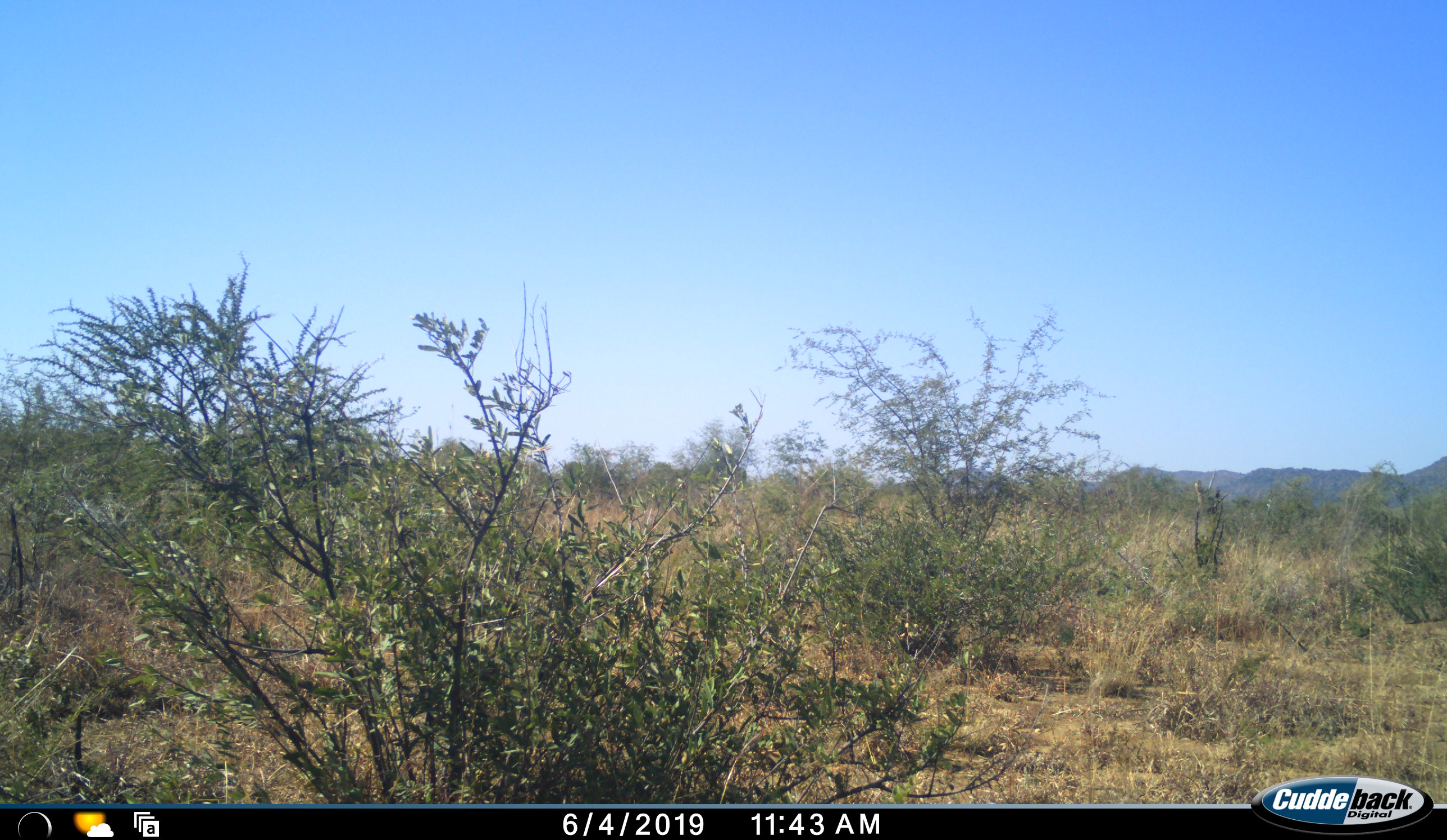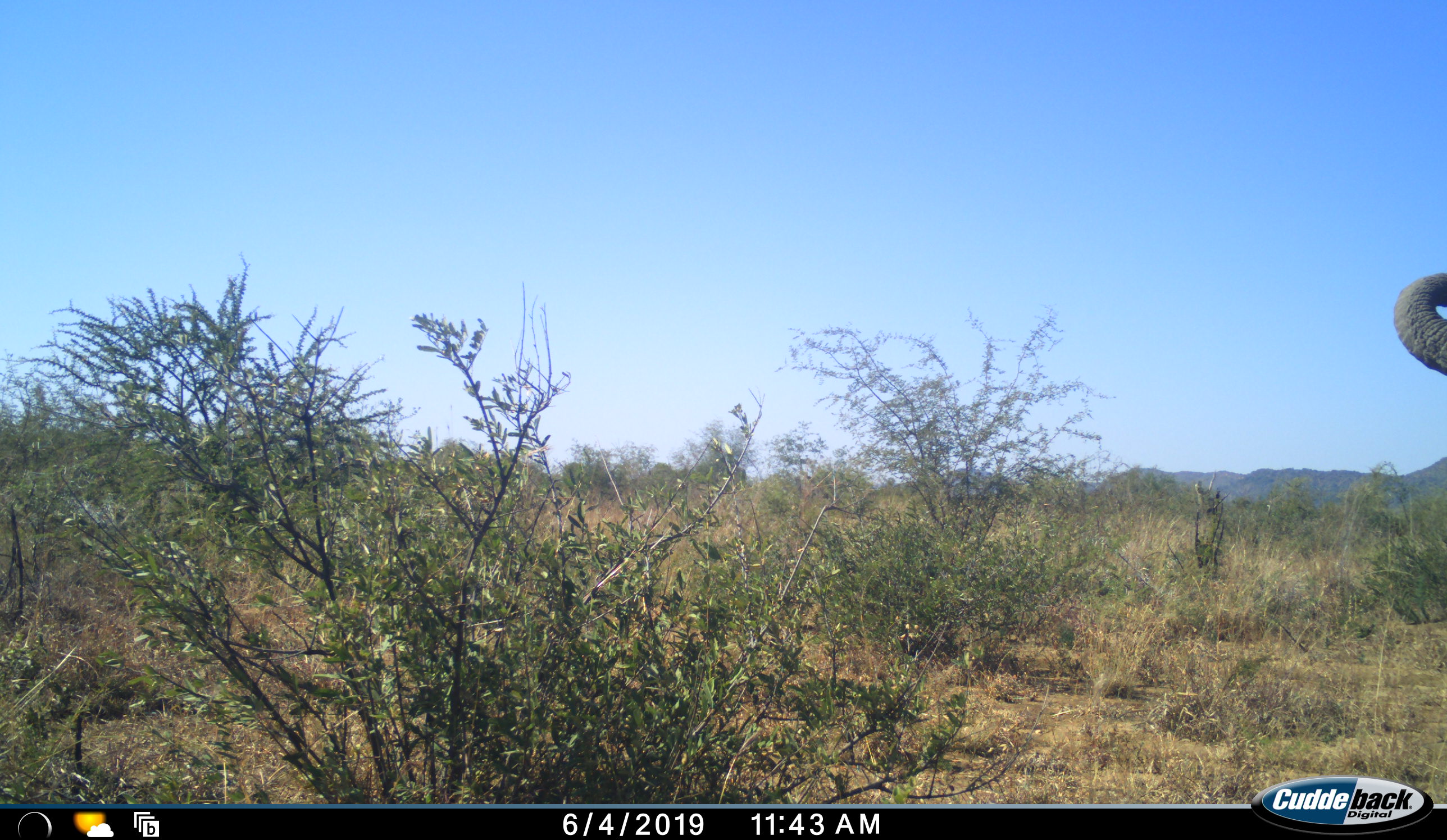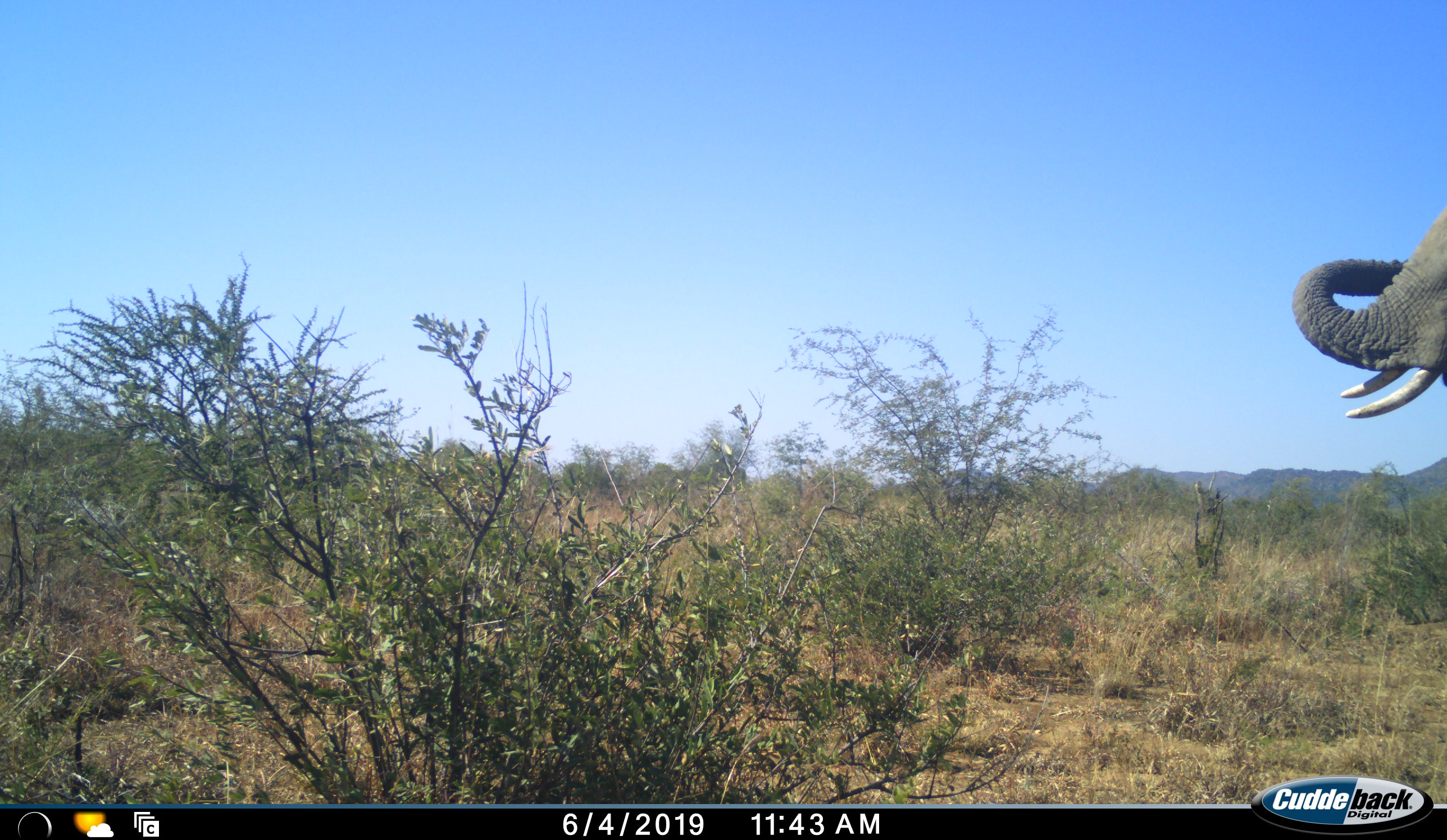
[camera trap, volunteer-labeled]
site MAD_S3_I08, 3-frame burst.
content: unidentified animal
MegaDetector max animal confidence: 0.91